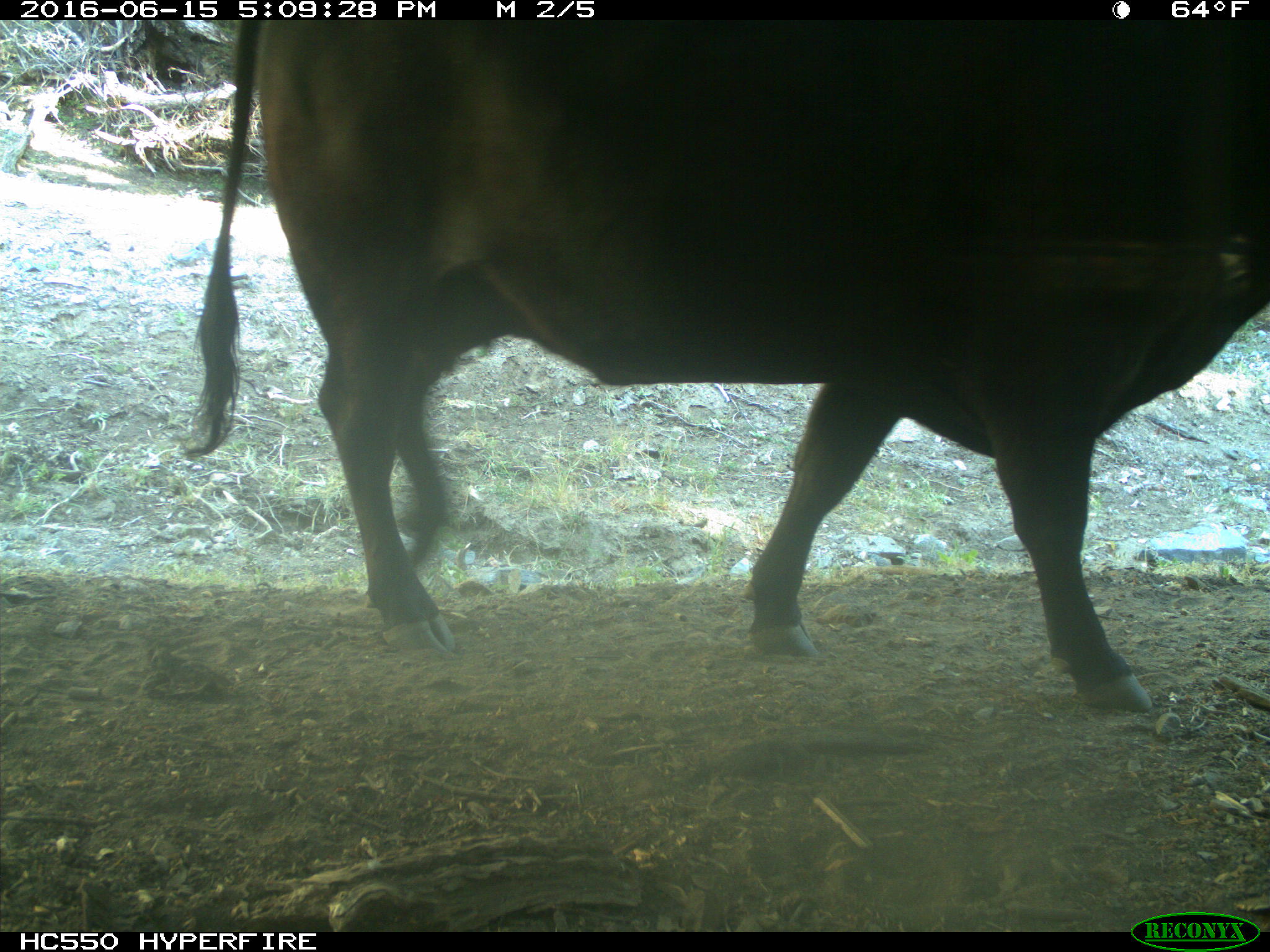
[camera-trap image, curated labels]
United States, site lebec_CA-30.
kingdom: Animalia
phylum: Chordata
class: Mammalia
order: Artiodactyla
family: Bovidae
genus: Bos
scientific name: Bos taurus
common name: domestic cow